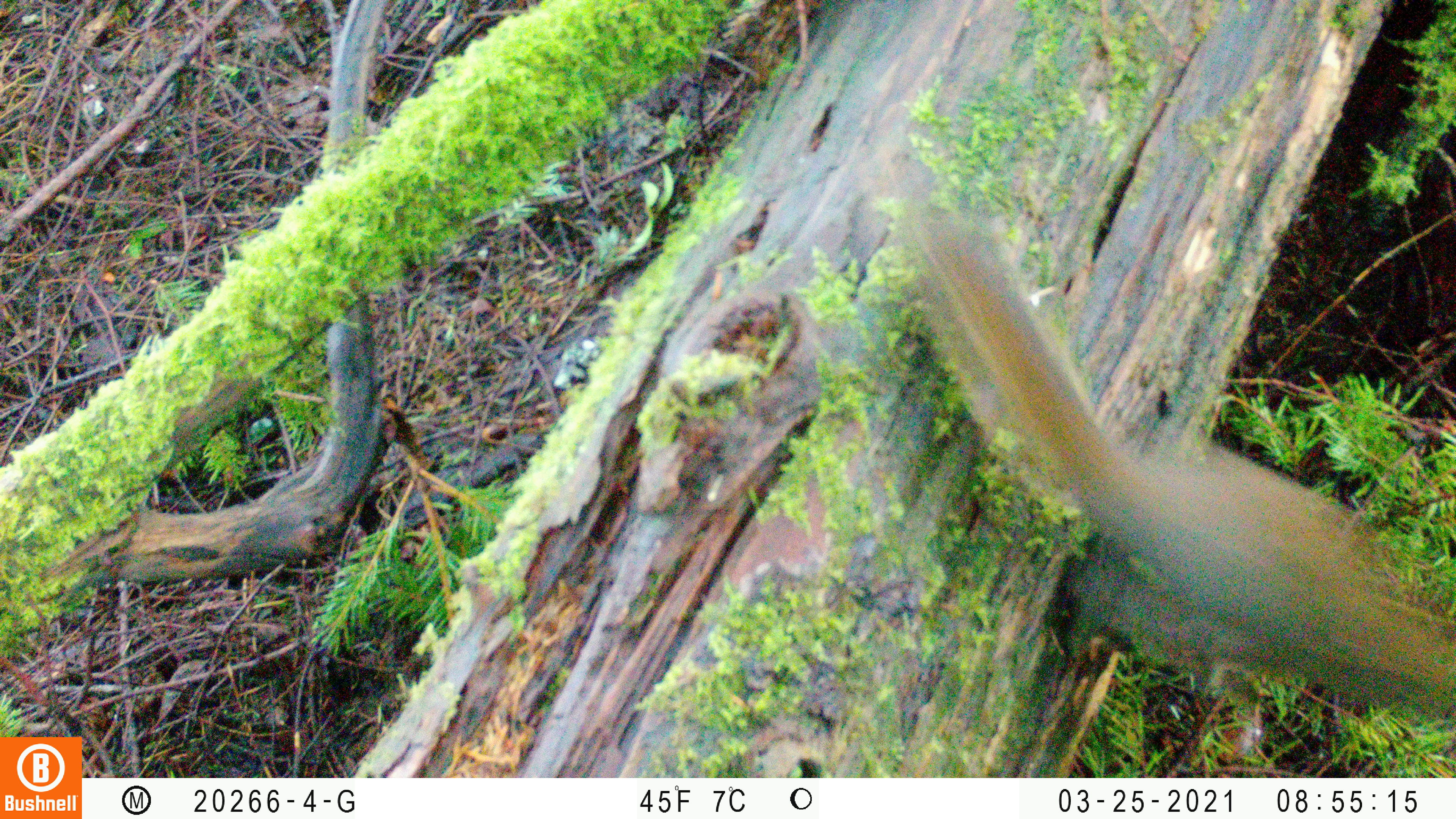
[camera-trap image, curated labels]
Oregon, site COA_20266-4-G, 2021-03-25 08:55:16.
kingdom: Animalia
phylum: Chordata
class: Mammalia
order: Rodentia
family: Sciuridae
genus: Tamiasciurus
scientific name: Tamiasciurus douglasii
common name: douglas squirrel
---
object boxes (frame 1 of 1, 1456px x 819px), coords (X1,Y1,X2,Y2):
douglas squirrel: (842,174,1455,738)